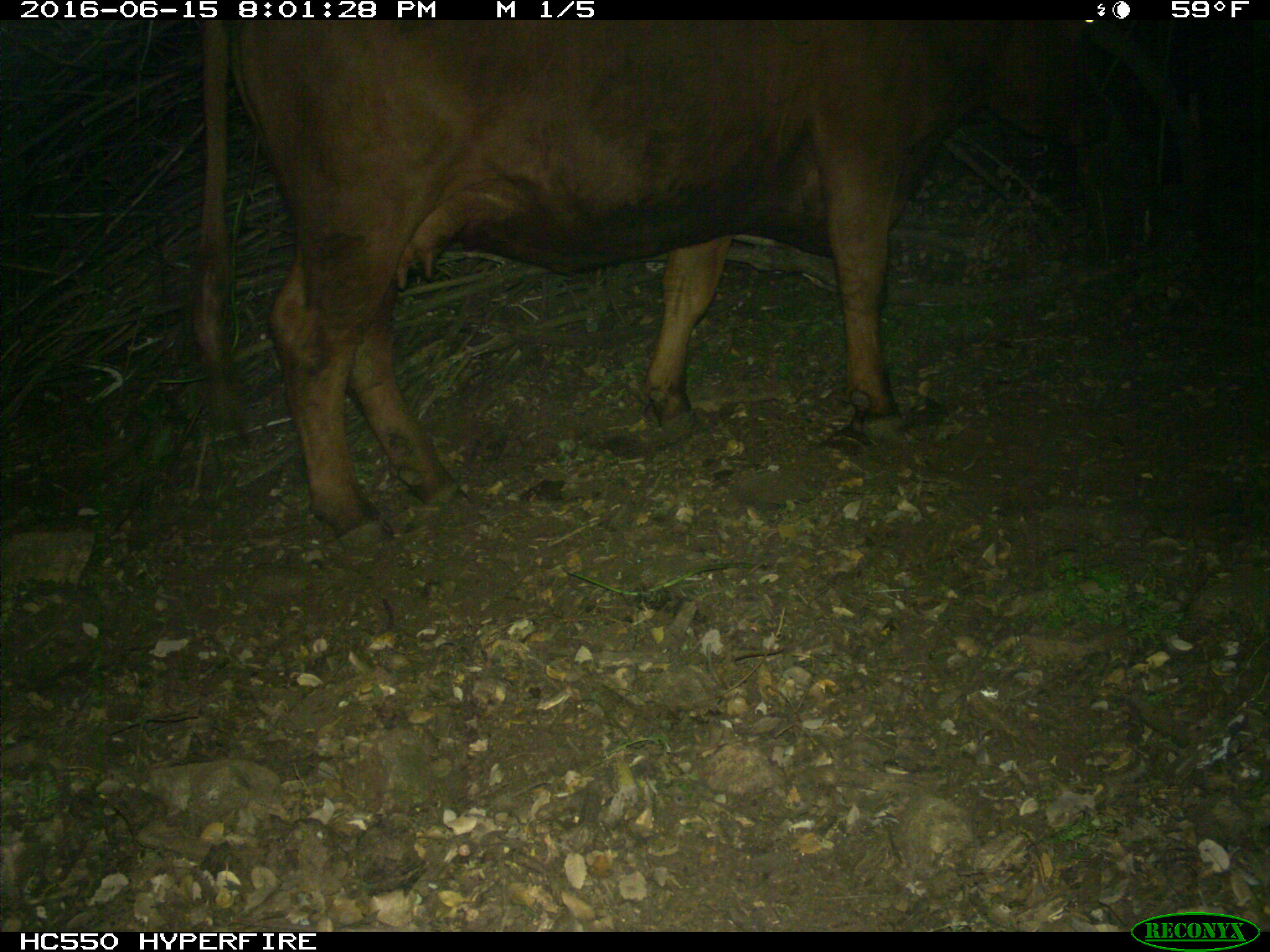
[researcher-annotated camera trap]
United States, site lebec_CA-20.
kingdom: Animalia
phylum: Chordata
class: Mammalia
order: Artiodactyla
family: Bovidae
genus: Bos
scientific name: Bos taurus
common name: domestic cow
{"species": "Bos taurus (domestic cow)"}